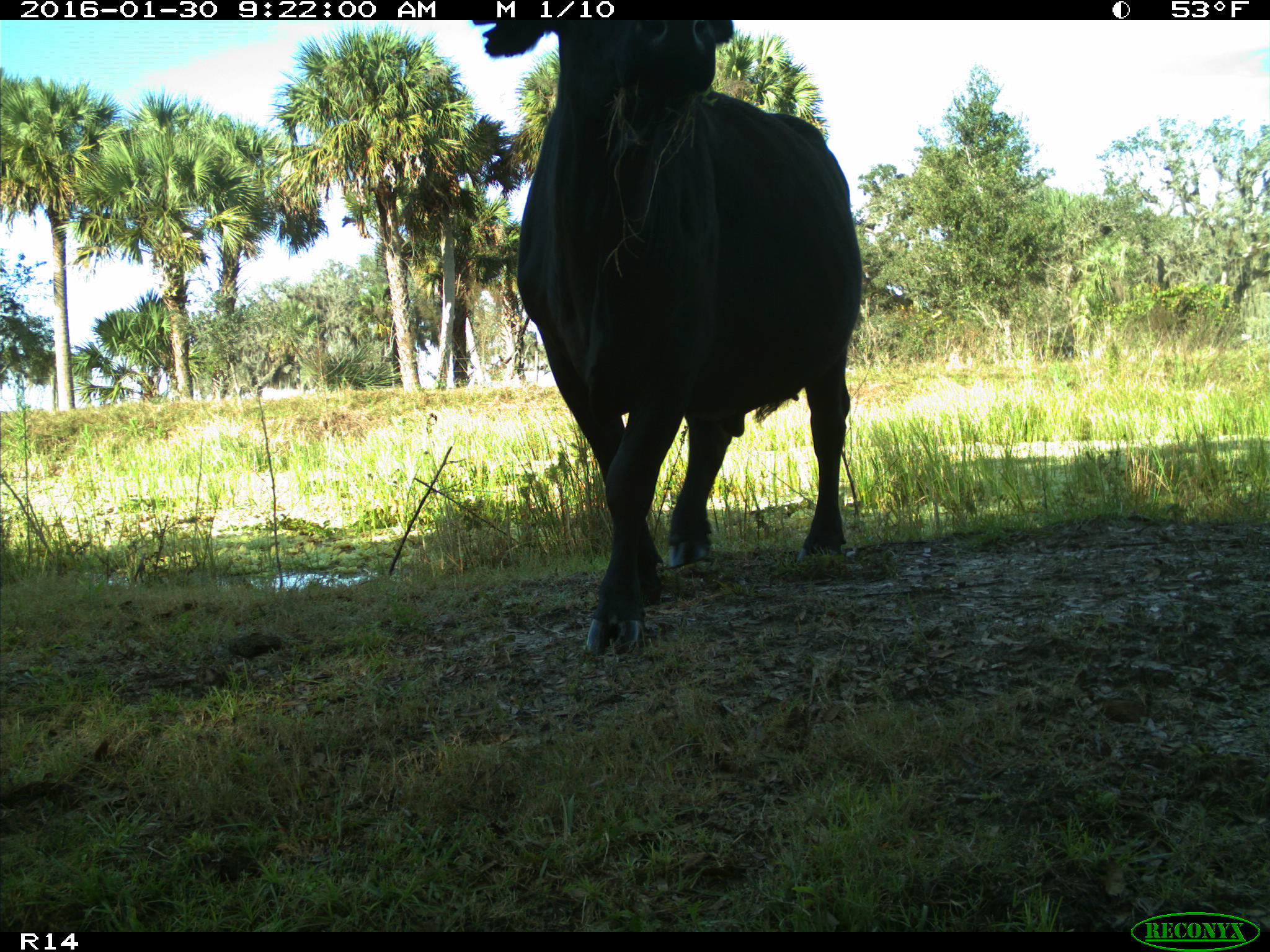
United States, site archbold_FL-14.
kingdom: Animalia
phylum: Chordata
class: Mammalia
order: Artiodactyla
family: Bovidae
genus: Bos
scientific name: Bos taurus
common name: domestic cow